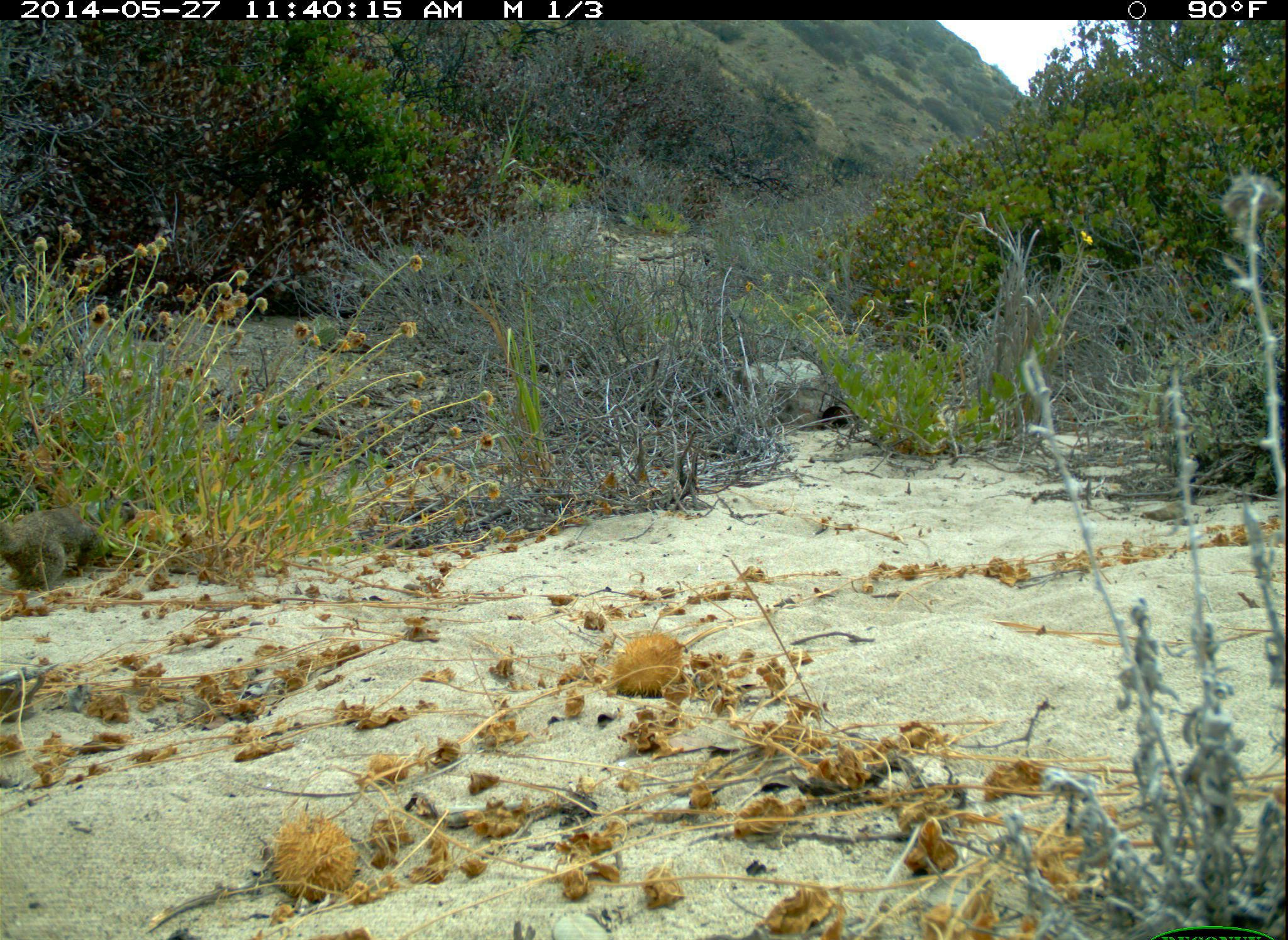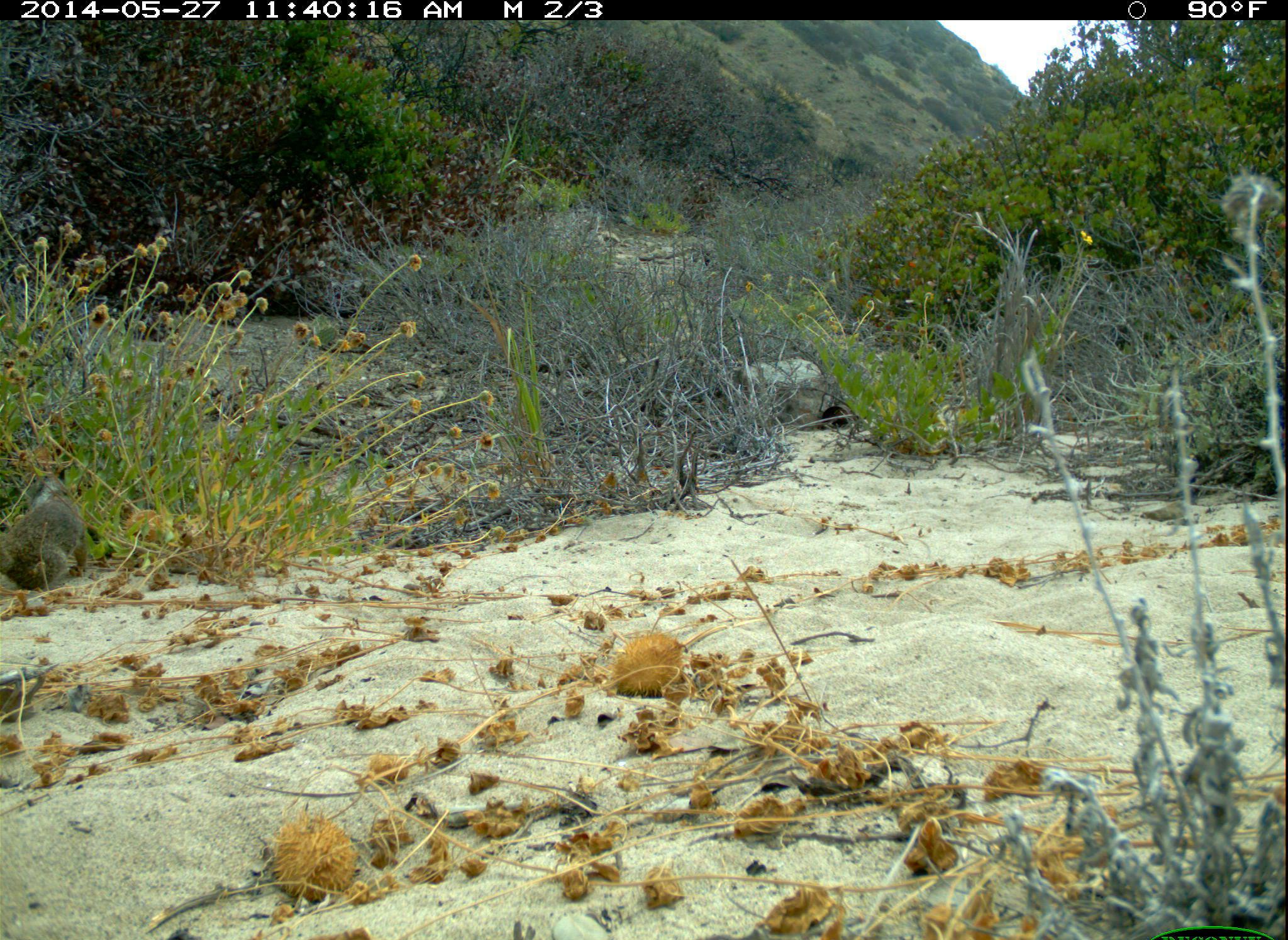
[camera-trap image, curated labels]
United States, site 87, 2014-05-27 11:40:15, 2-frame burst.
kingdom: Animalia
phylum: Chordata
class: Mammalia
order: Rodentia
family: Sciuridae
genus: Sciurus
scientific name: Sciurus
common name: squirrel